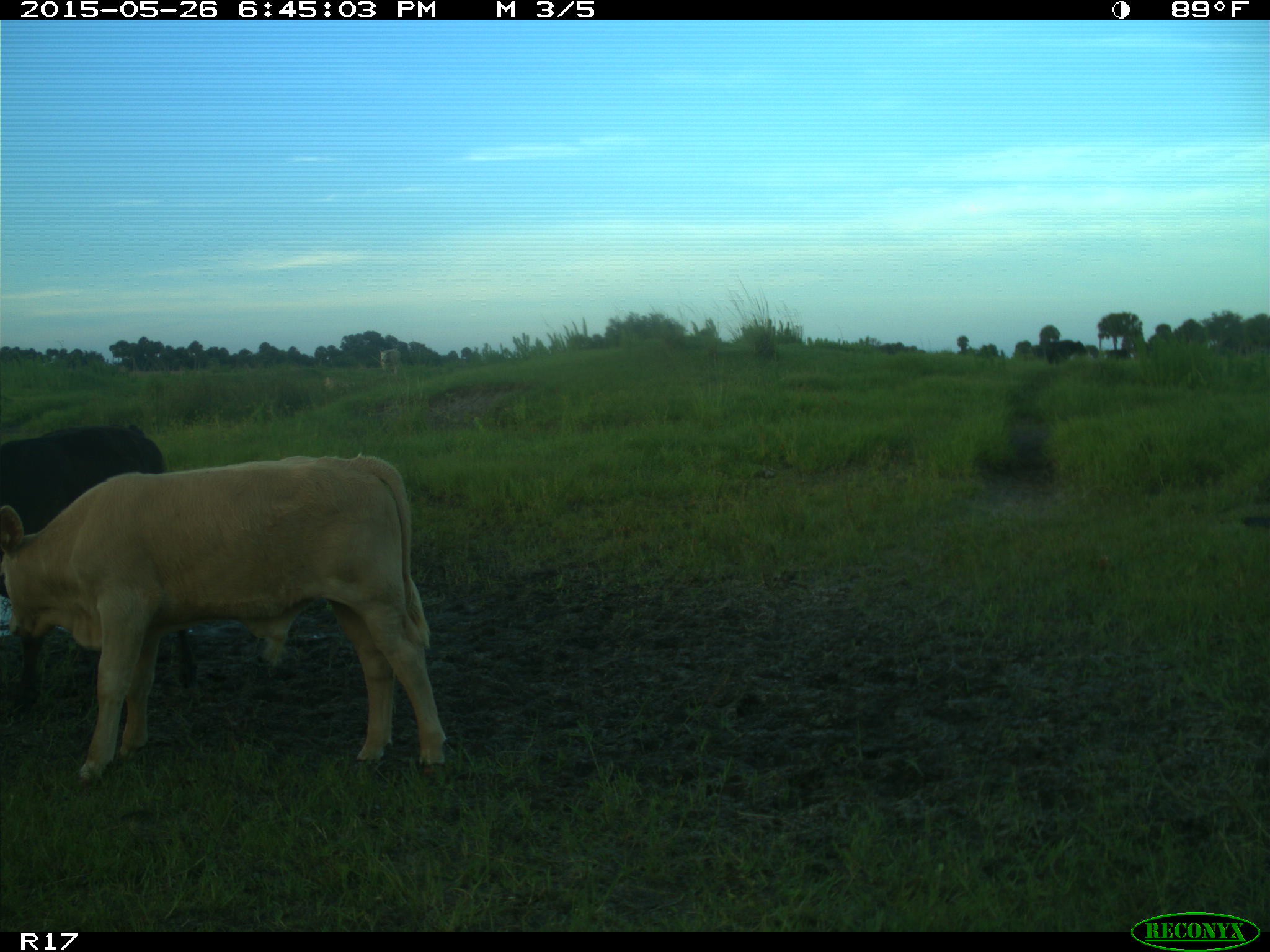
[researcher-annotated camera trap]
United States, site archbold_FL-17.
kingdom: Animalia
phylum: Chordata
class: Mammalia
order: Artiodactyla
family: Bovidae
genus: Bos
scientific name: Bos taurus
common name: domestic cow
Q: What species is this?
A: Bos taurus (domestic cow).